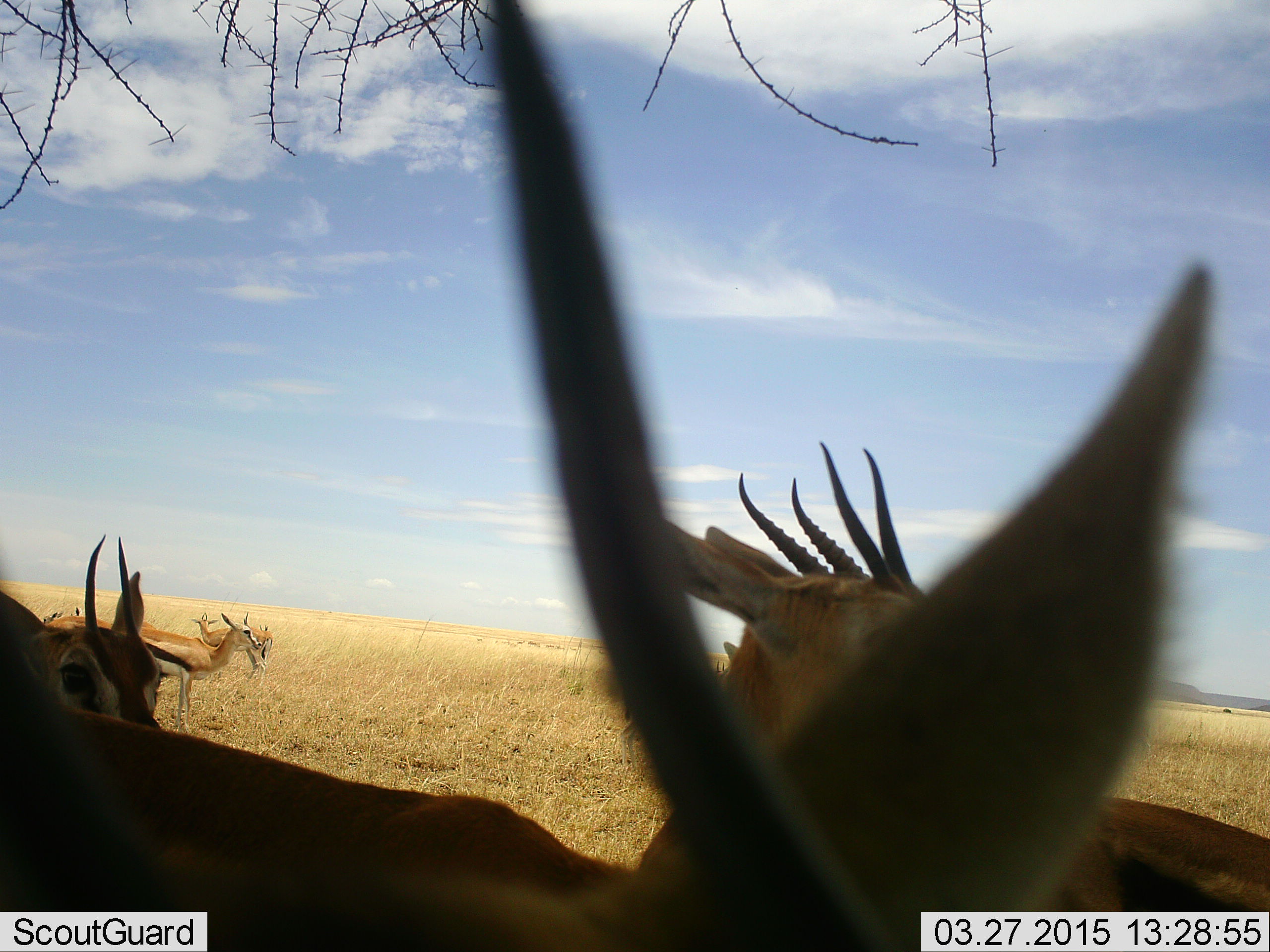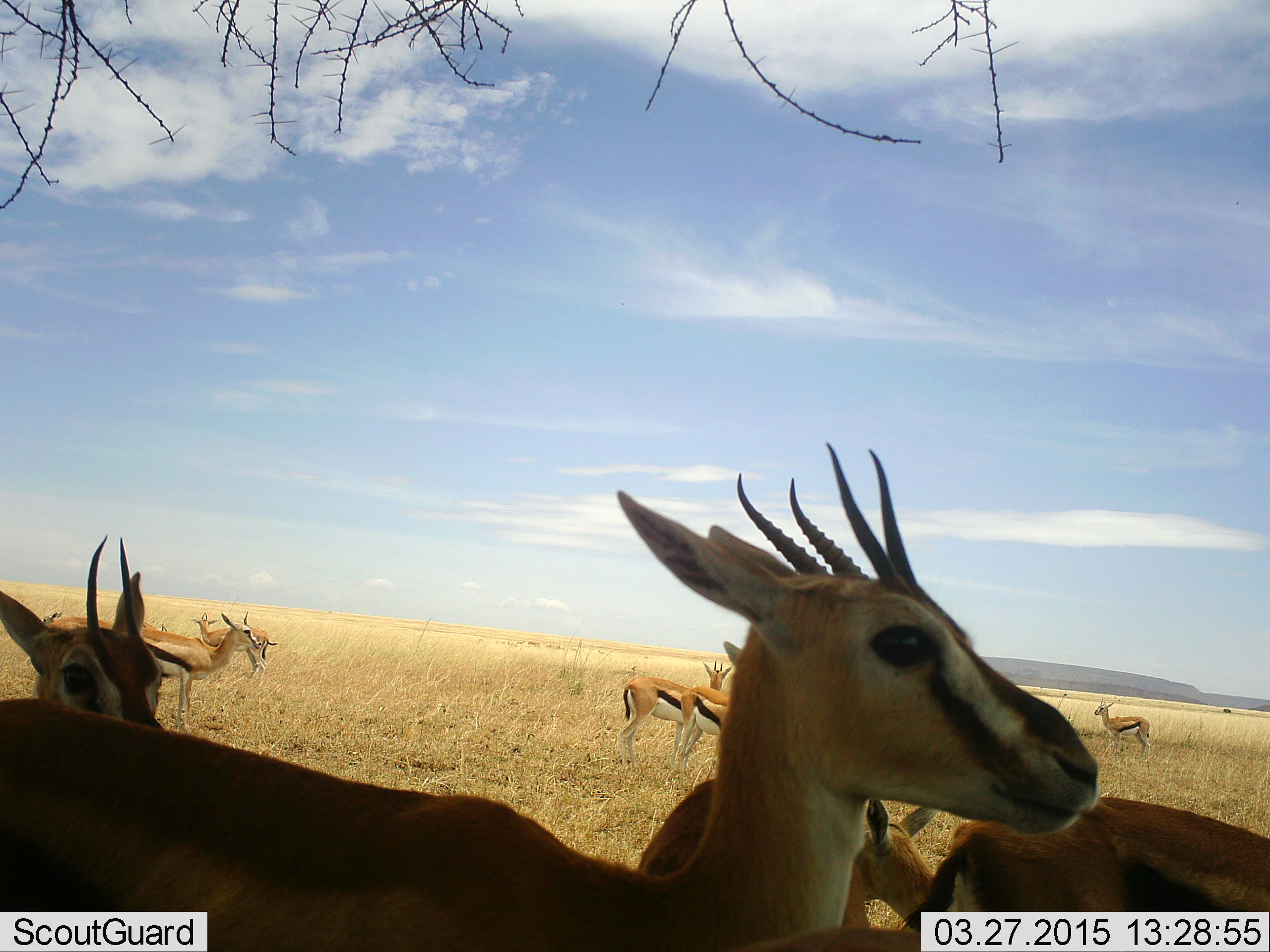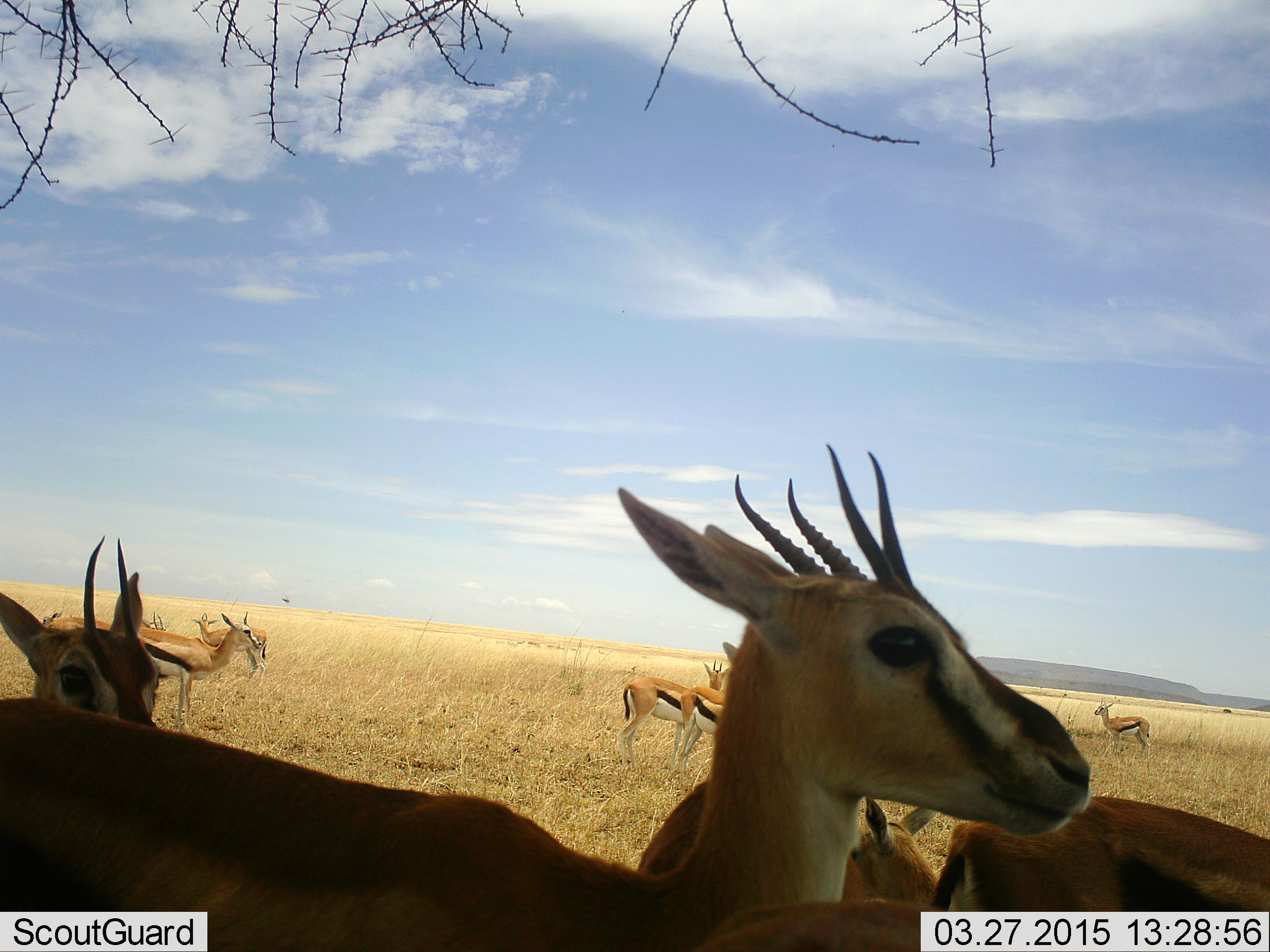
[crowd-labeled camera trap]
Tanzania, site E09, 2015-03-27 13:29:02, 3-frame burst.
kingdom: Animalia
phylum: Chordata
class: Mammalia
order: Artiodactyla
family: Bovidae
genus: Eudorcas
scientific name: Eudorcas thomsonii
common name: thomson's gazelle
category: gazellethomsons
Gazellethomsons (thomson's gazelle) (Eudorcas thomsonii), count 11-50. Behavior (volunteer vote fractions): standing 100%, resting 0%, moving 10%, interacting 0%. Young present (vote fraction): 0%. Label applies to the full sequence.